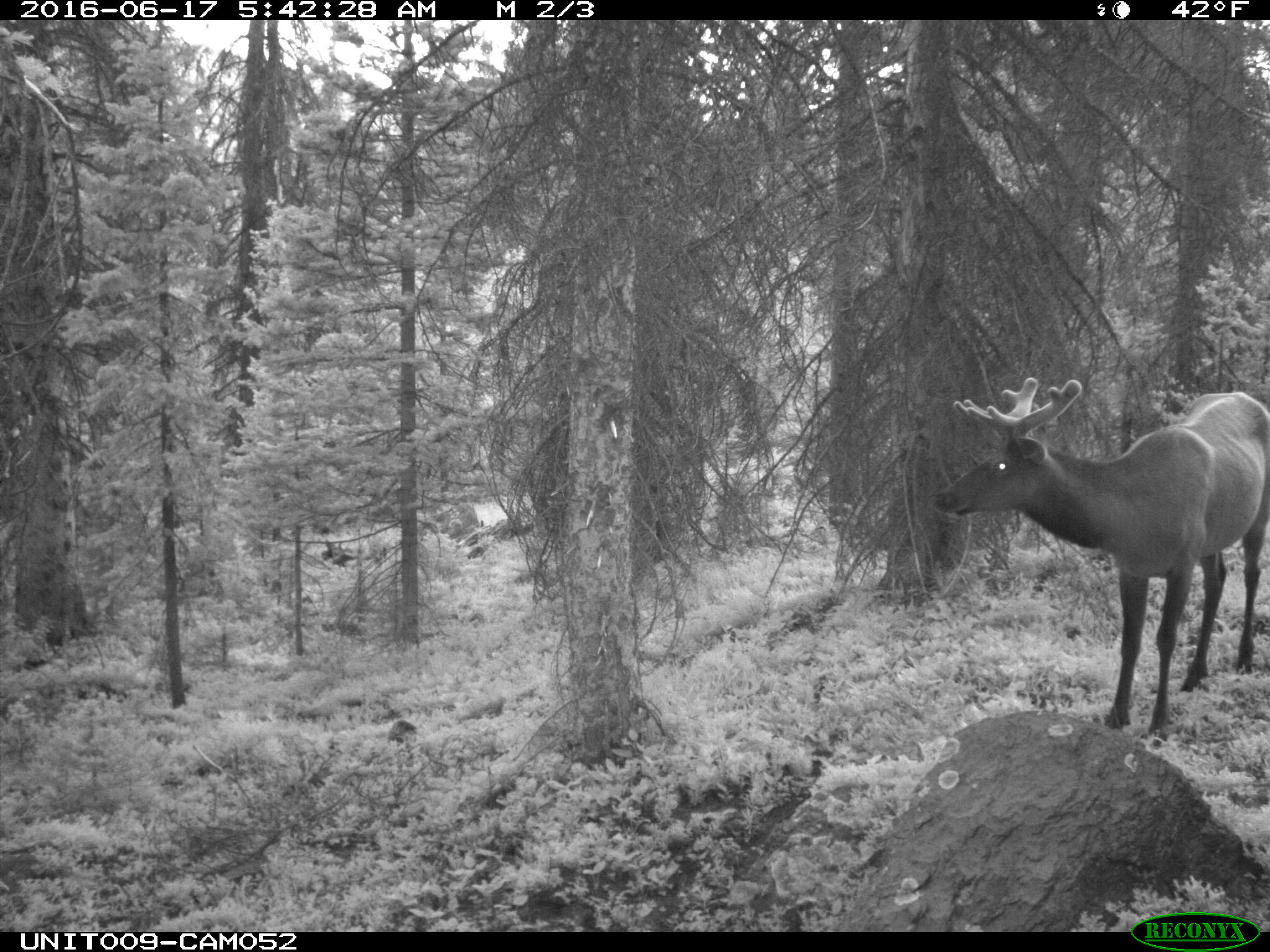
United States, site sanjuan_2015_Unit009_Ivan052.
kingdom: Animalia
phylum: Chordata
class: Mammalia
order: Artiodactyla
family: Cervidae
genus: Cervus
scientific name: Cervus elaphus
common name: red deer